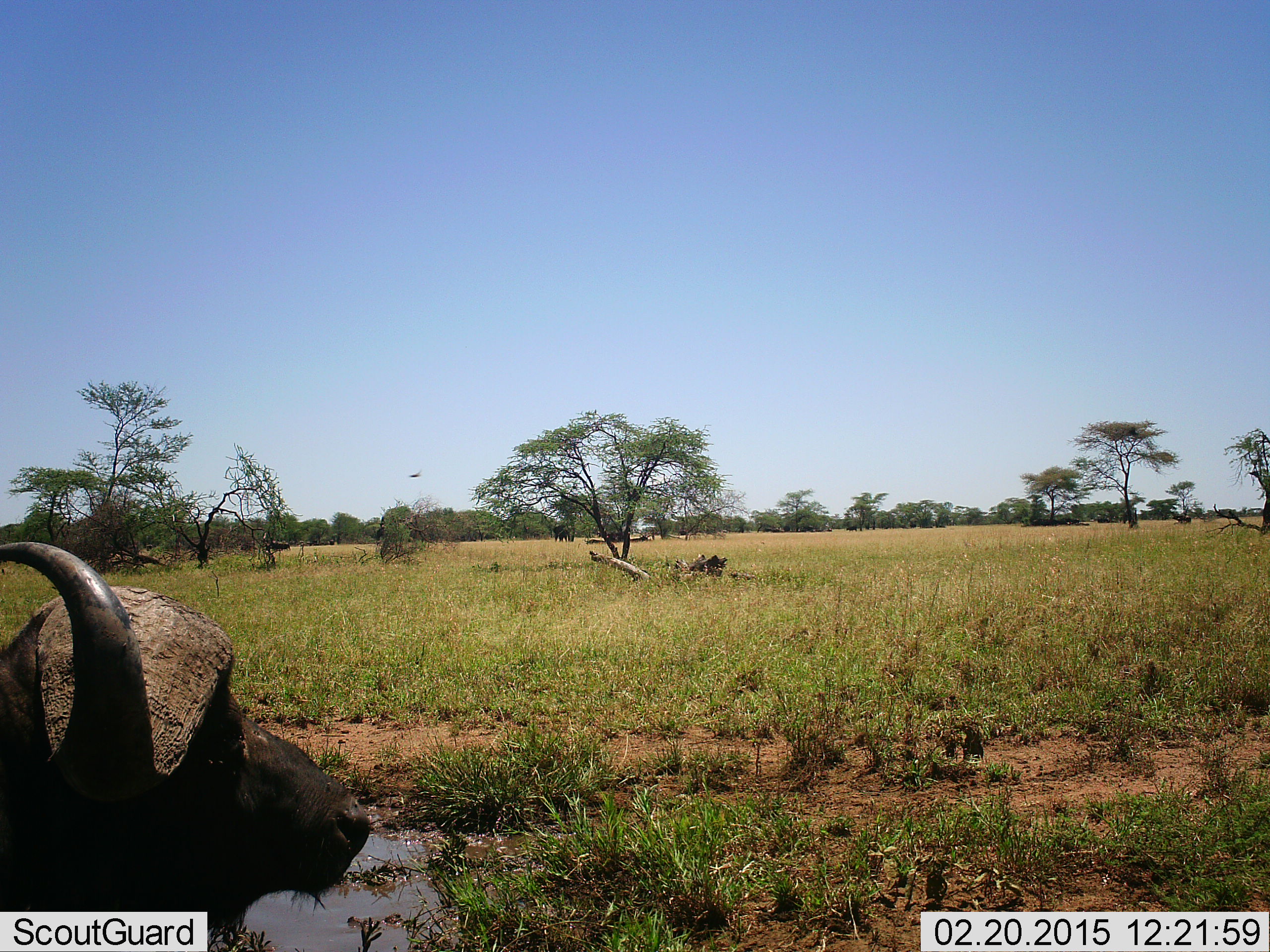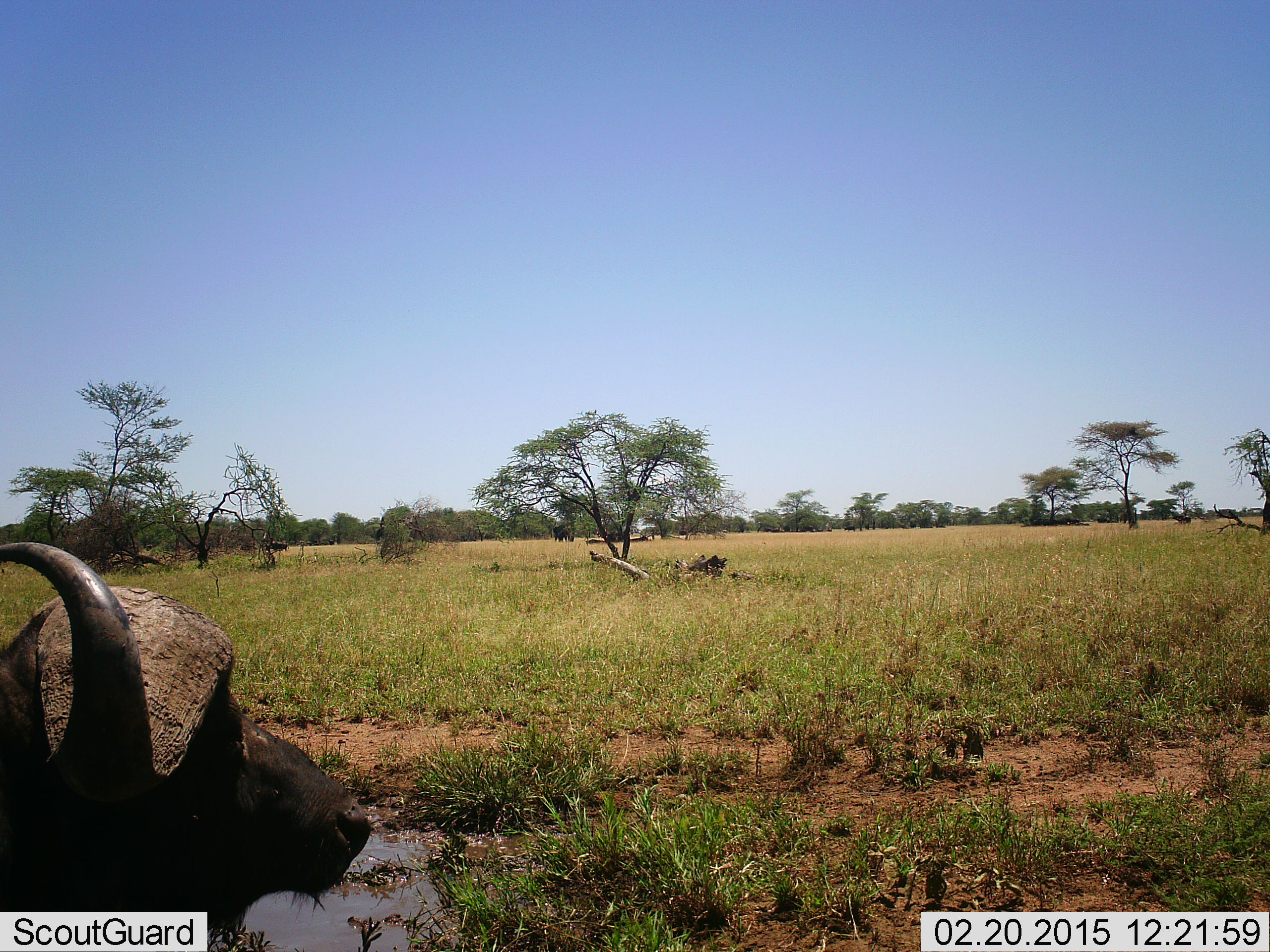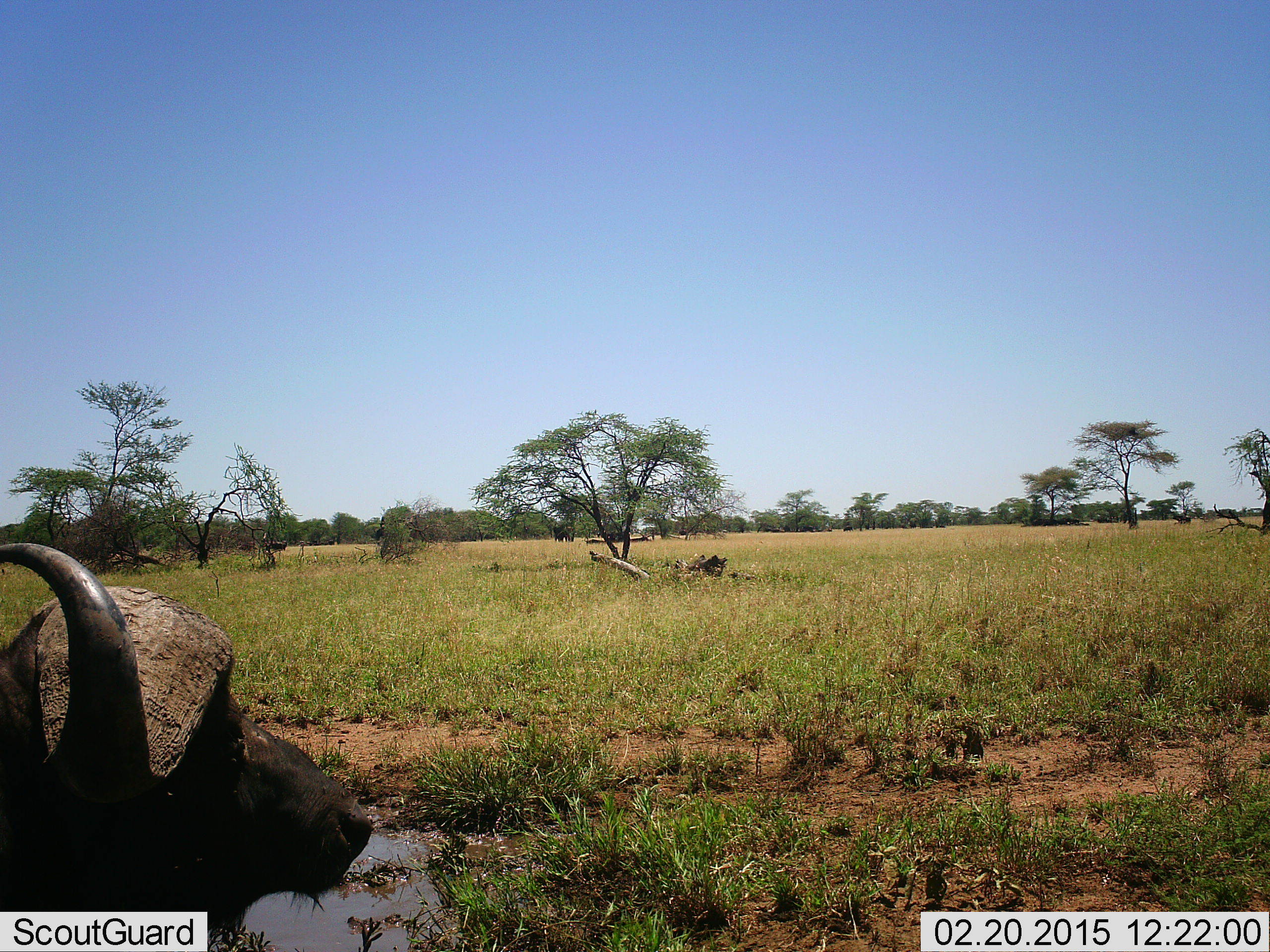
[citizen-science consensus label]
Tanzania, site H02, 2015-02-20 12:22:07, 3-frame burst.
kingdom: Animalia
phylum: Chordata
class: Mammalia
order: Artiodactyla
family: Bovidae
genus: Syncerus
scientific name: Syncerus caffer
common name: cape buffalo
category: buffalo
Buffalo (cape buffalo) (Syncerus caffer), count 1. Behavior (volunteer vote fractions): standing 80%, resting 50%, moving 0%, interacting 0%. Young present (vote fraction): 0%. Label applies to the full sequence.